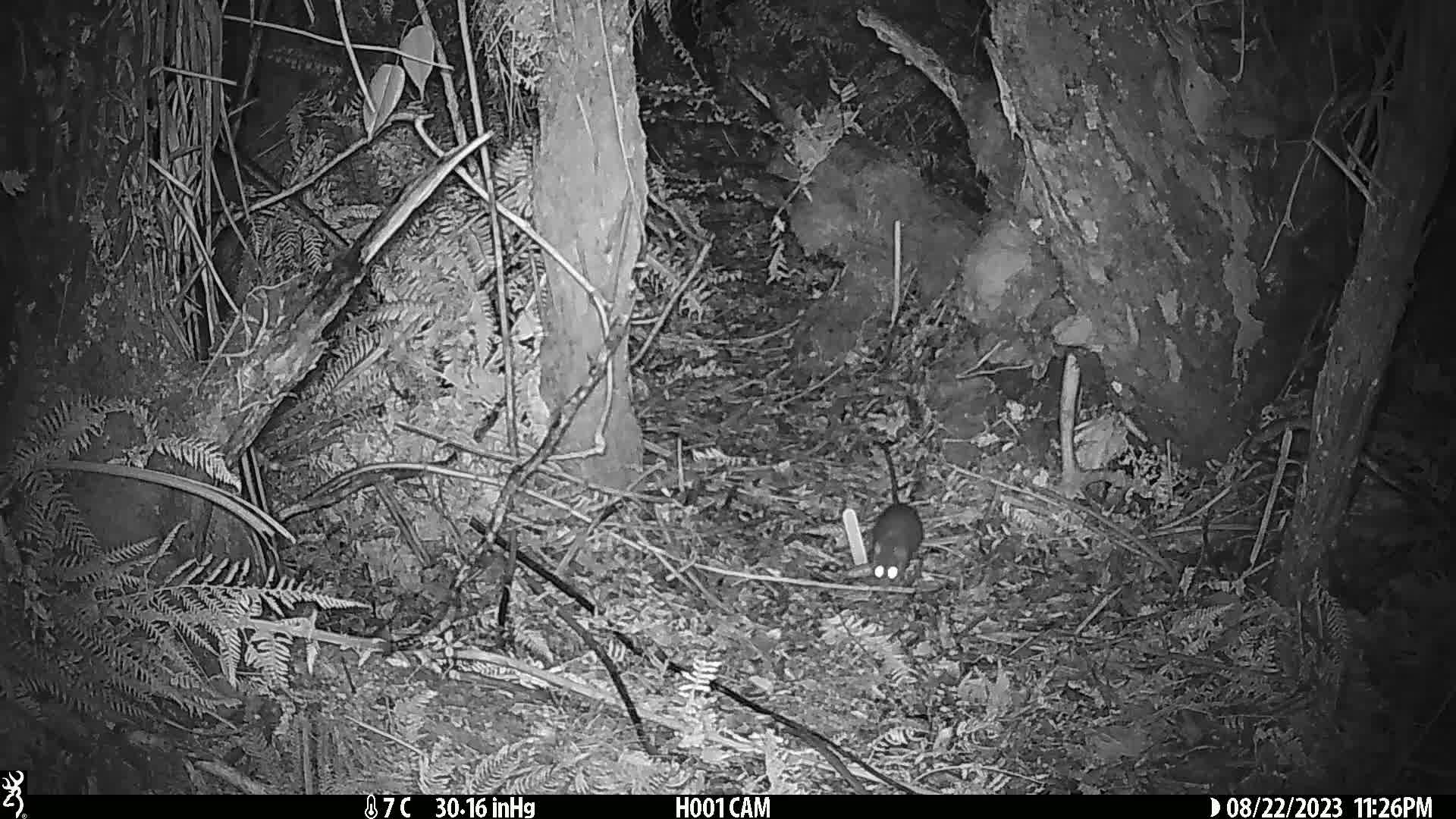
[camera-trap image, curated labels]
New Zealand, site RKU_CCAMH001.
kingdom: Animalia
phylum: Chordata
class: Mammalia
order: Rodentia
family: Muridae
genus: Rattus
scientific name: Rattus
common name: rat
Rat (Rattus).